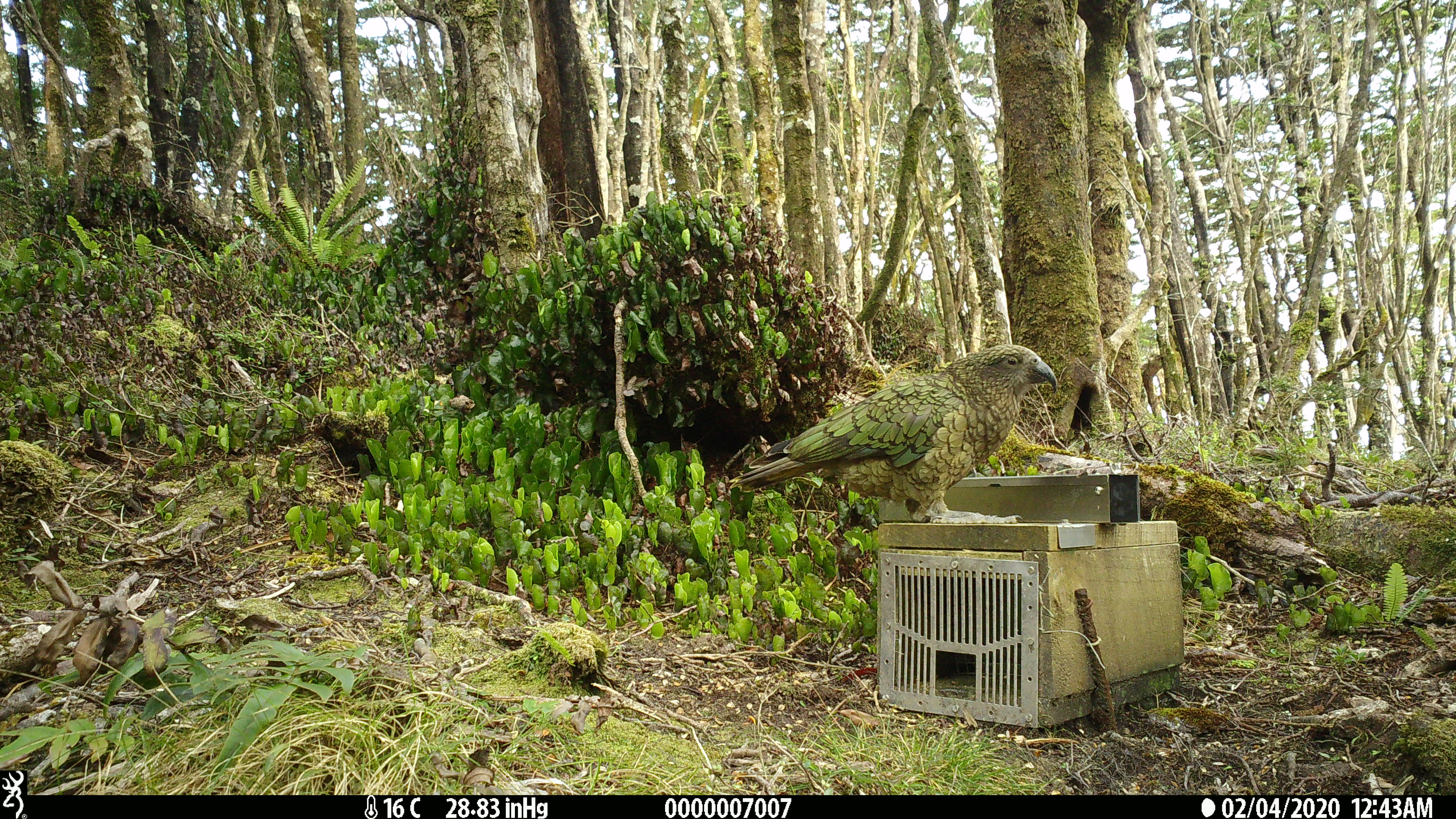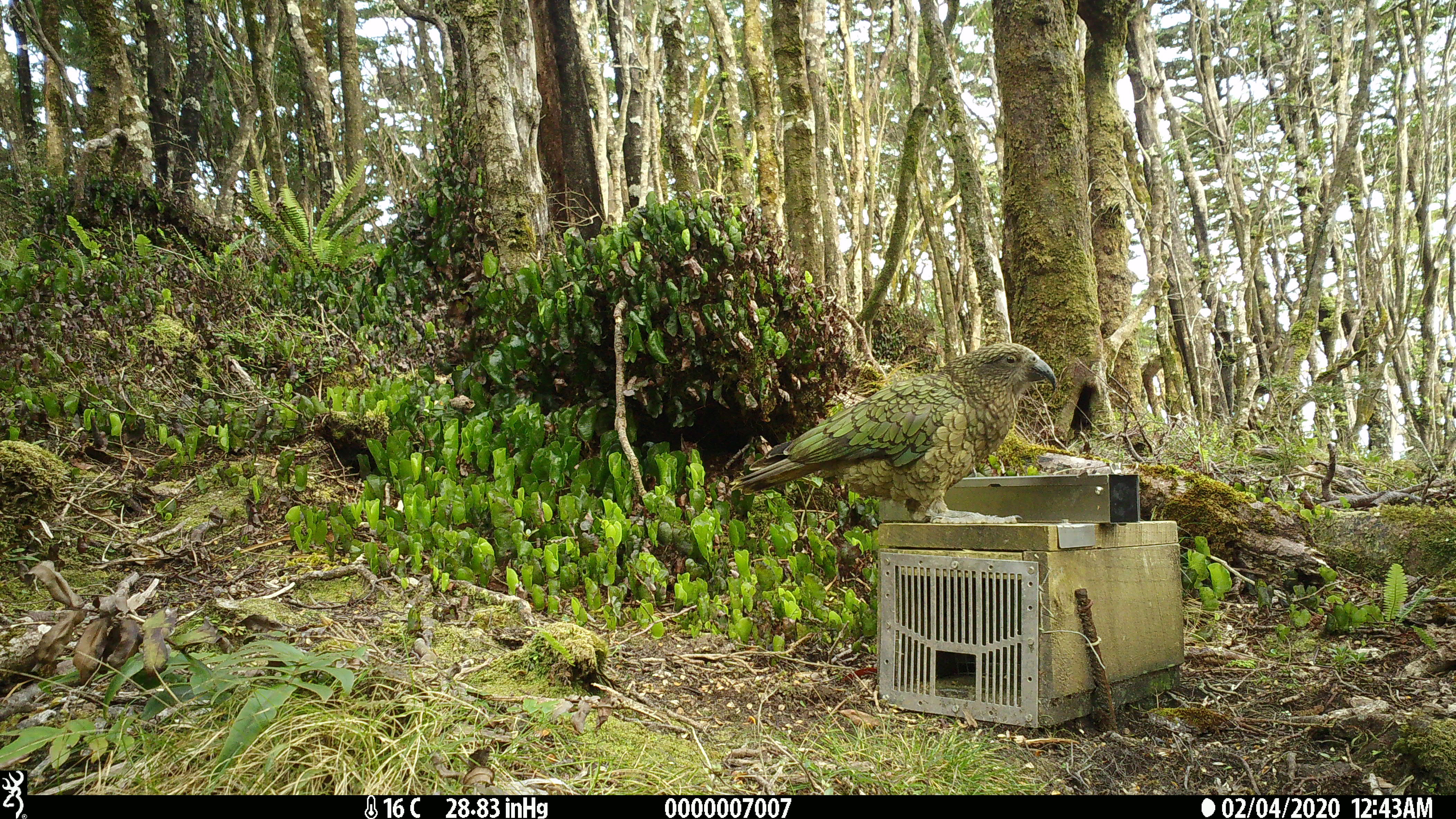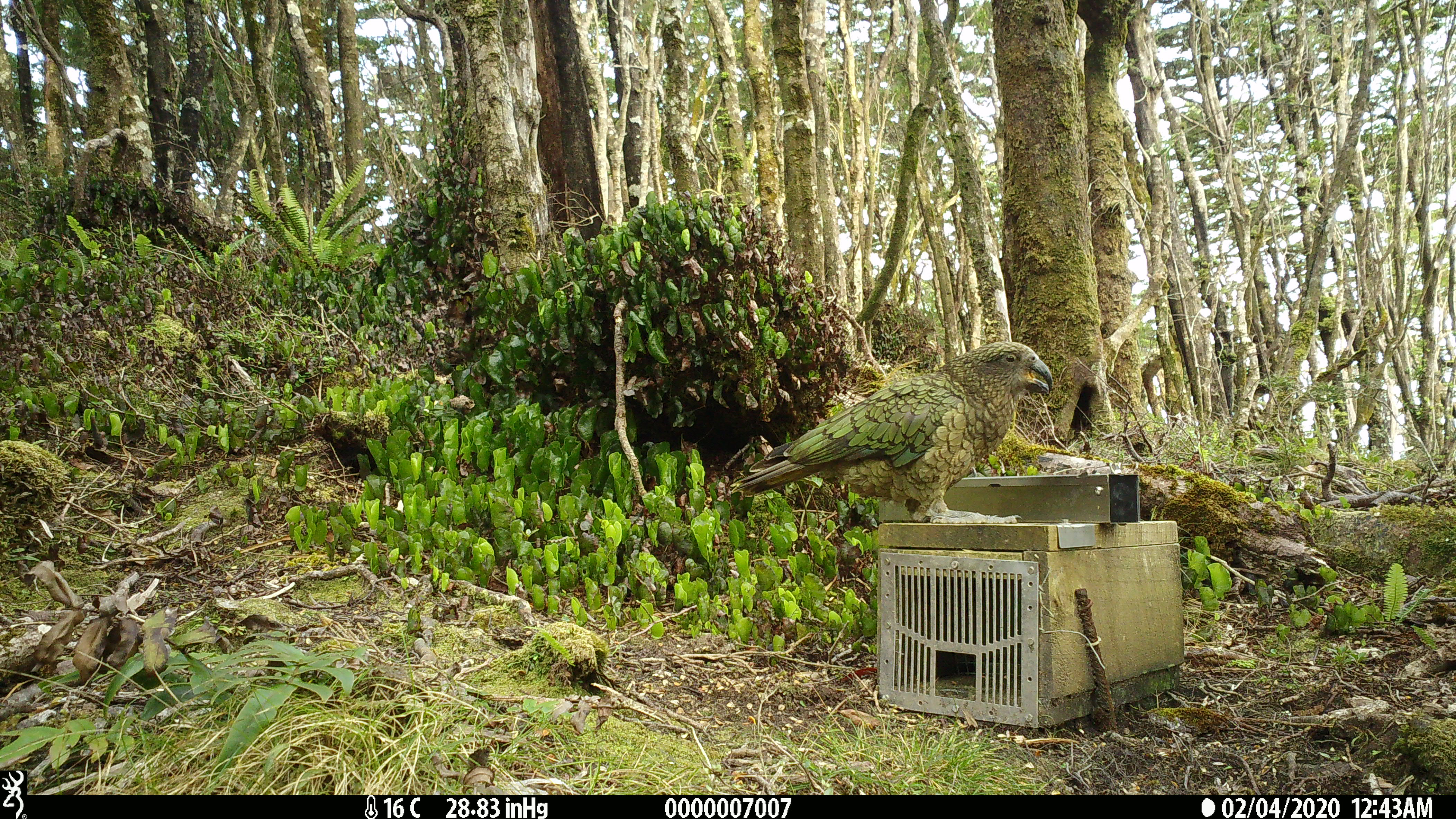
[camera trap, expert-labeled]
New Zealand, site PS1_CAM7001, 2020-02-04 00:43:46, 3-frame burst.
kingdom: Animalia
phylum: Chordata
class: Aves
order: Psittaciformes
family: Strigopidae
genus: Nestor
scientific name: Nestor notabilis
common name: kea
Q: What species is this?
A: Kea (Nestor notabilis).